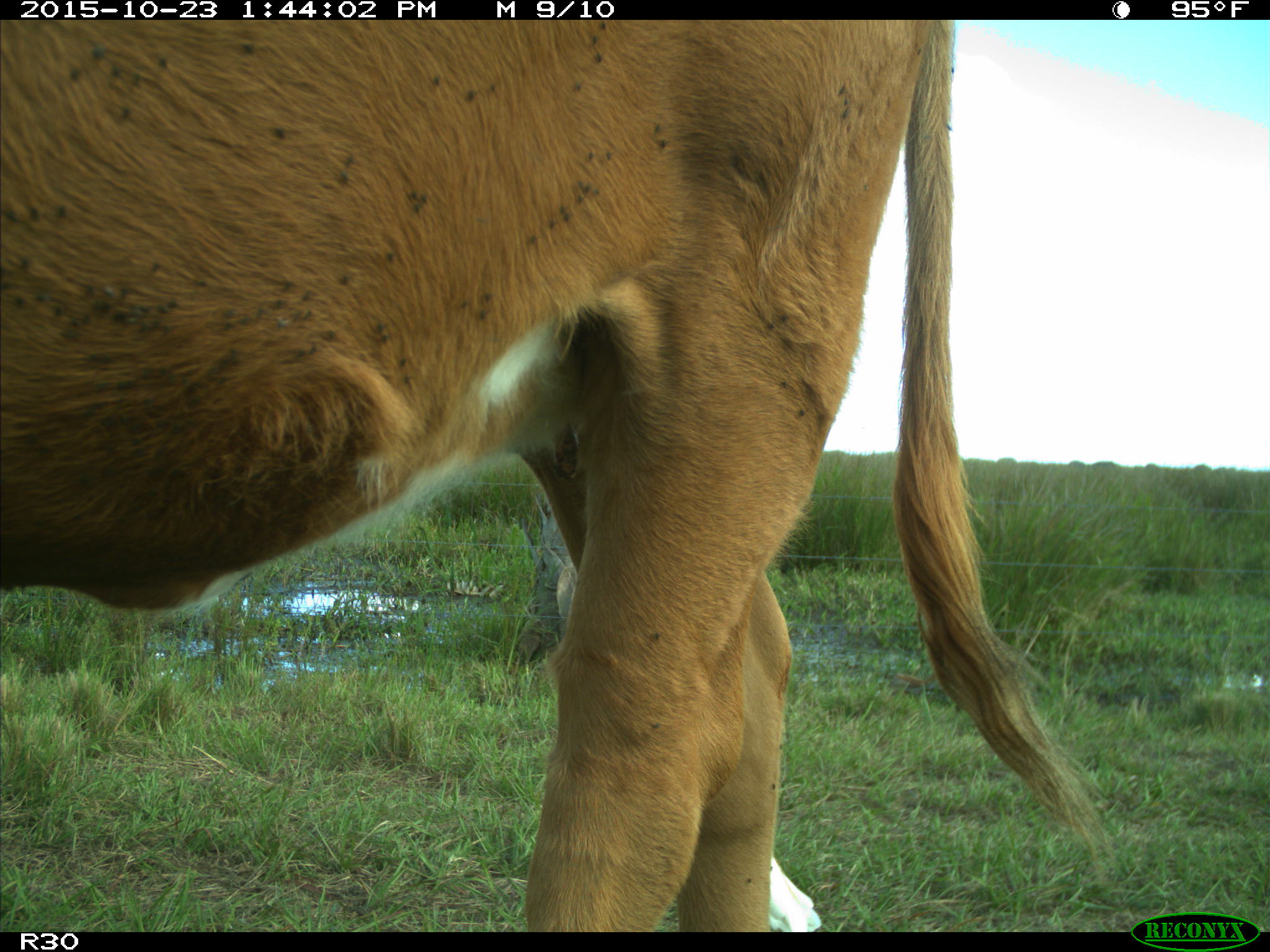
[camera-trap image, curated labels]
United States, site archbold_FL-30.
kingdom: Animalia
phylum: Chordata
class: Mammalia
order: Artiodactyla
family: Bovidae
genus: Bos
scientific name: Bos taurus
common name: domestic cow